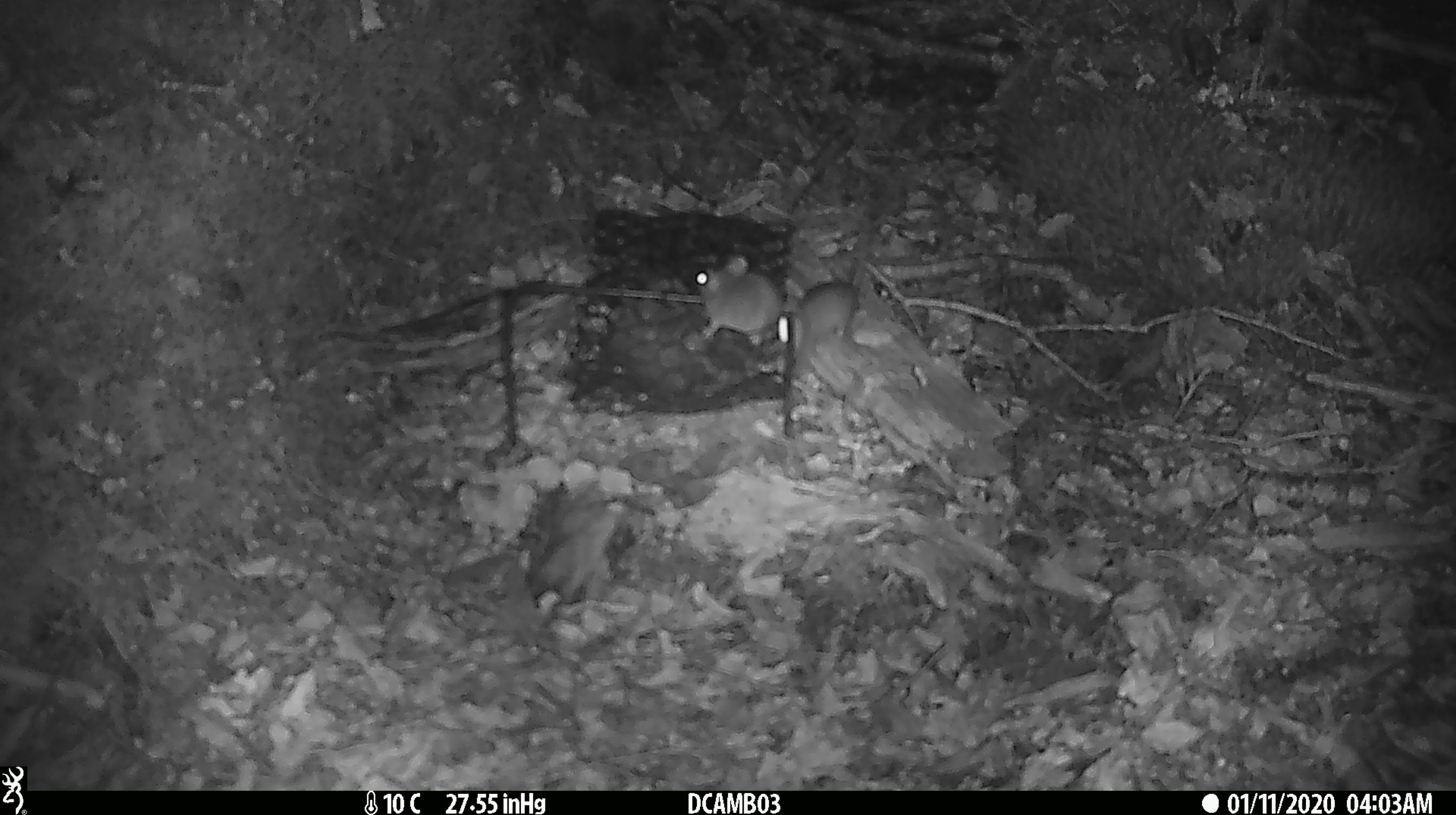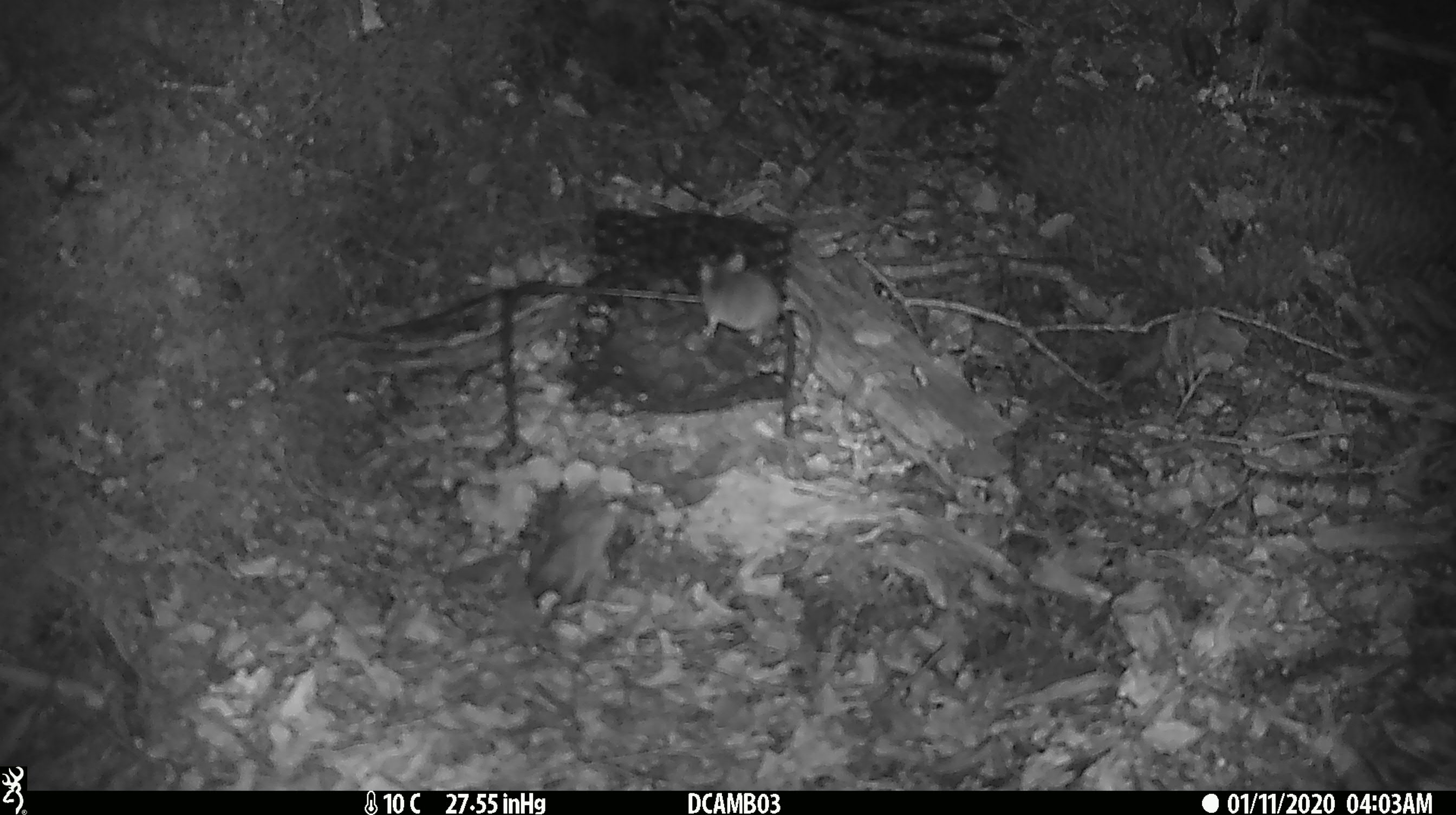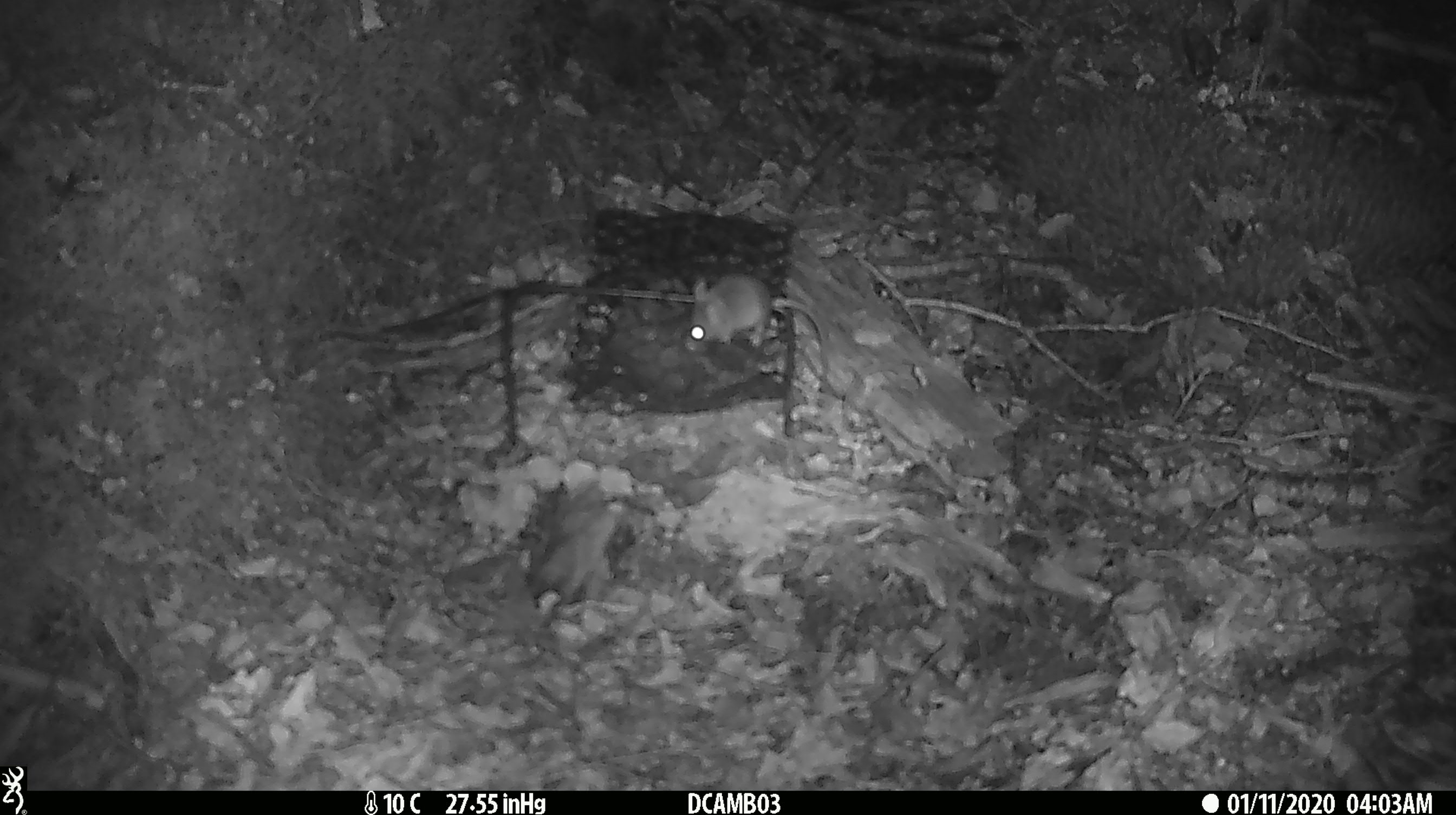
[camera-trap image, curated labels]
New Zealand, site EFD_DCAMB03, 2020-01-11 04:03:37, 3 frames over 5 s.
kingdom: Animalia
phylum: Chordata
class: Mammalia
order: Rodentia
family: Muridae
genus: Mus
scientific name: Mus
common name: mouse